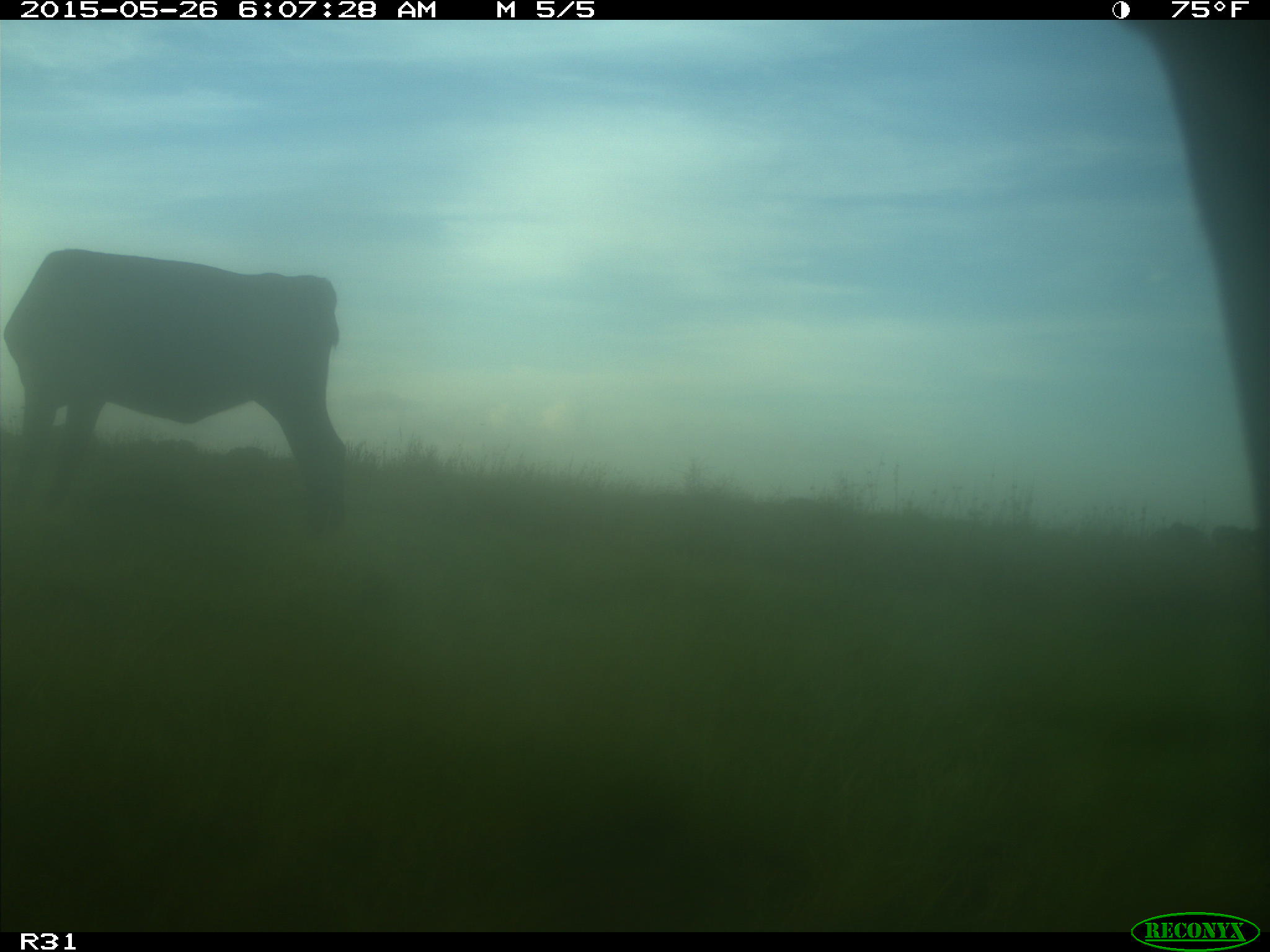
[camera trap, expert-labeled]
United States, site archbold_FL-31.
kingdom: Animalia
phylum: Chordata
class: Mammalia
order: Artiodactyla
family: Bovidae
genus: Bos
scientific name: Bos taurus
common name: domestic cow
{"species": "Bos taurus (domestic cow)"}